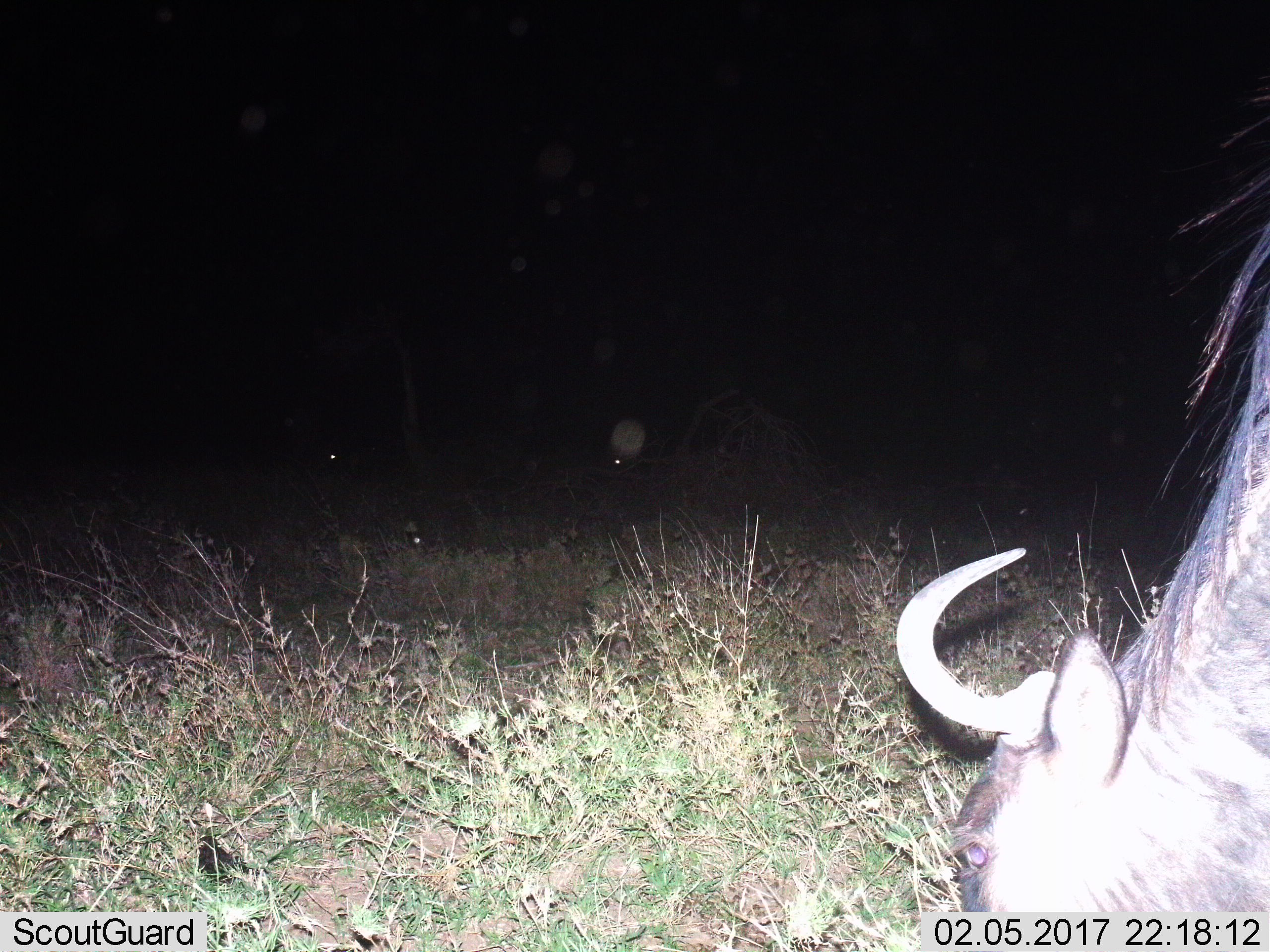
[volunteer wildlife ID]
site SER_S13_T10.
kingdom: Animalia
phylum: Chordata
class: Mammalia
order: Artiodactyla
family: Bovidae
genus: Connochaetes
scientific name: Connochaetes taurinus taurinus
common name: blue wildebeest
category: wildebeestblue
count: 1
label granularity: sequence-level